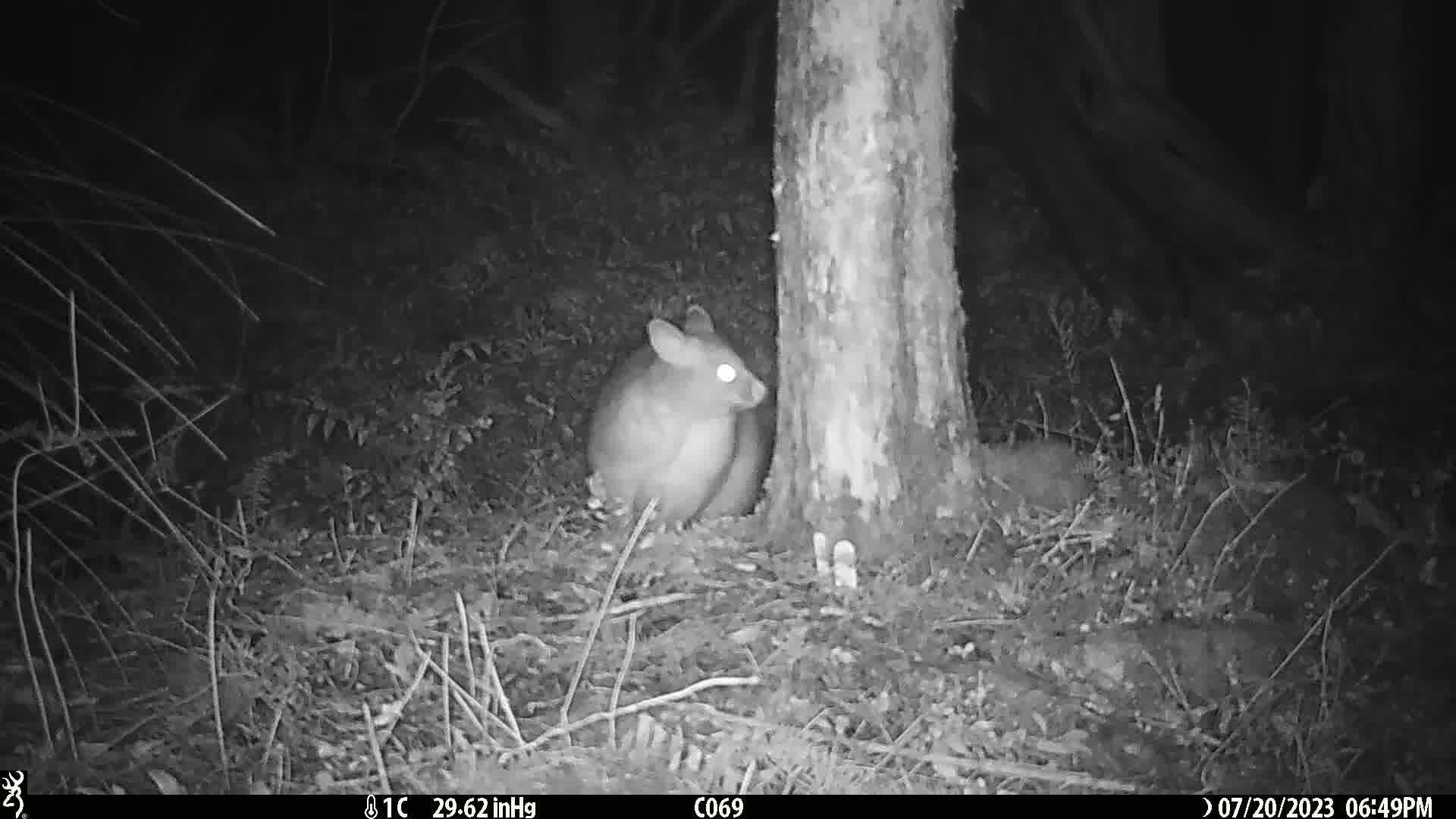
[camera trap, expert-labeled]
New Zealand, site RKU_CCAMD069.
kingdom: Animalia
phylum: Chordata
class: Mammalia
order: Diprotodontia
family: Phalangeridae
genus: Trichosurus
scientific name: Trichosurus vulpecula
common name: common brushtail possum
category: possum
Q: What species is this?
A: Possum (common brushtail possum) (Trichosurus vulpecula).